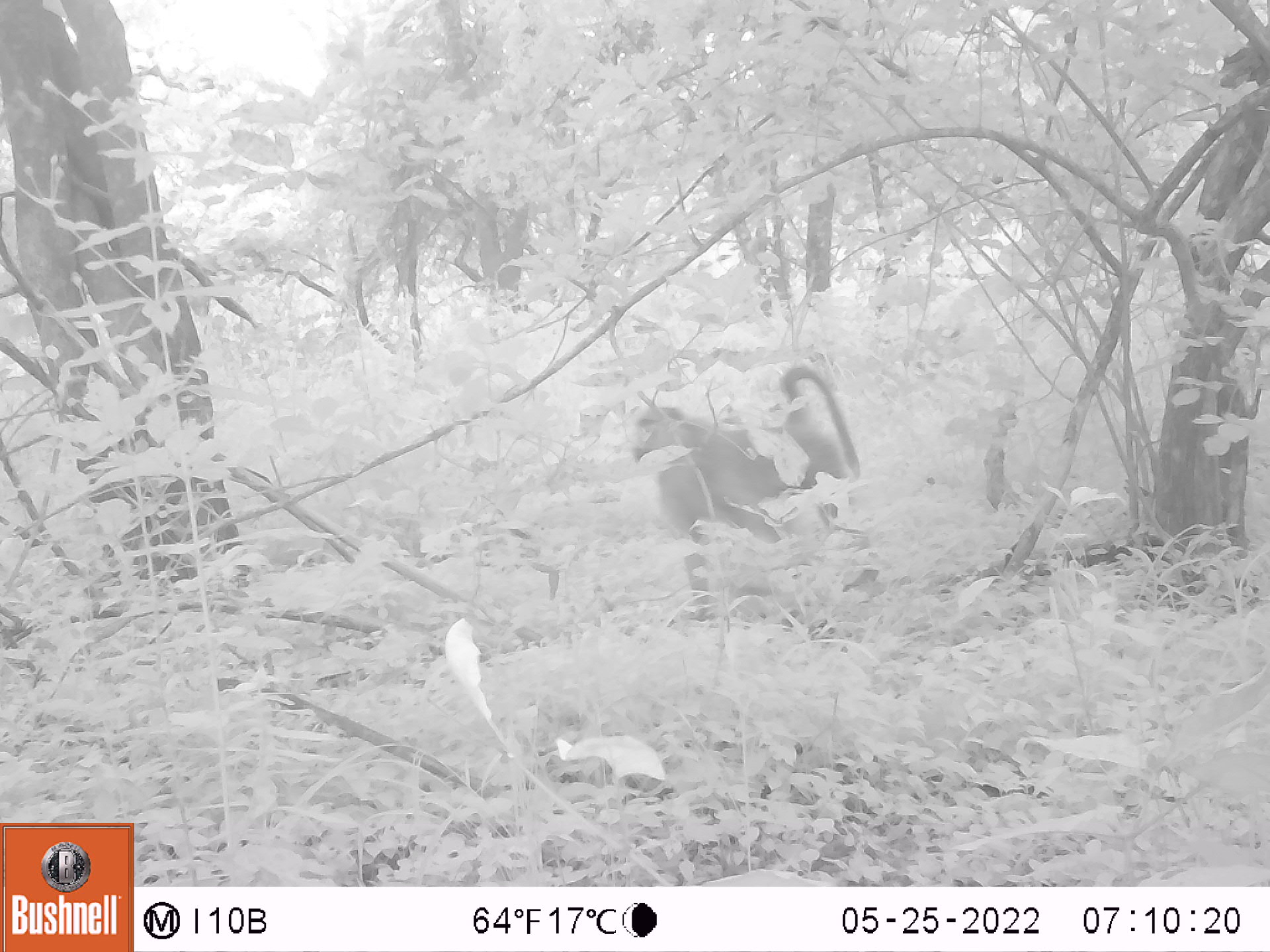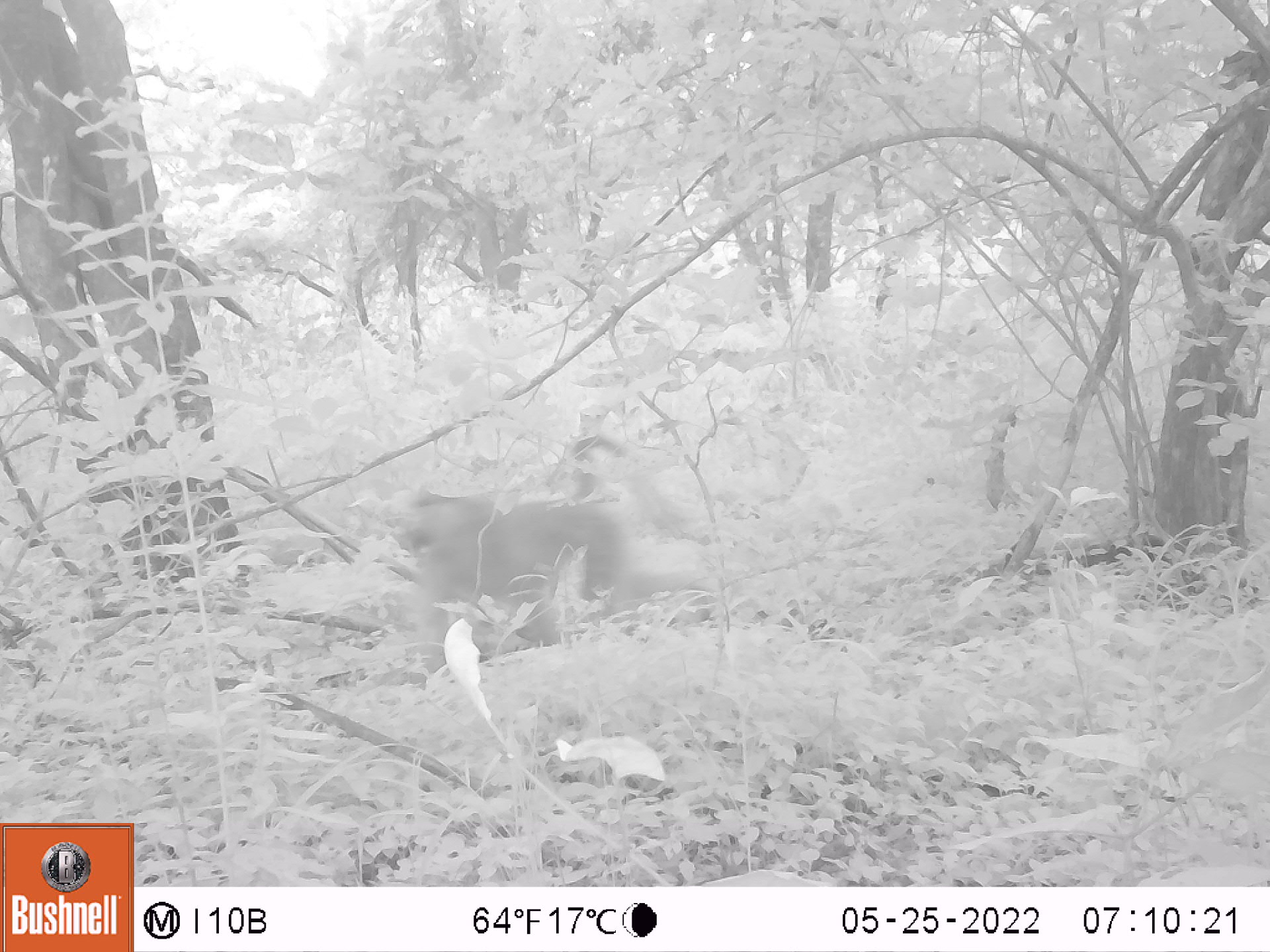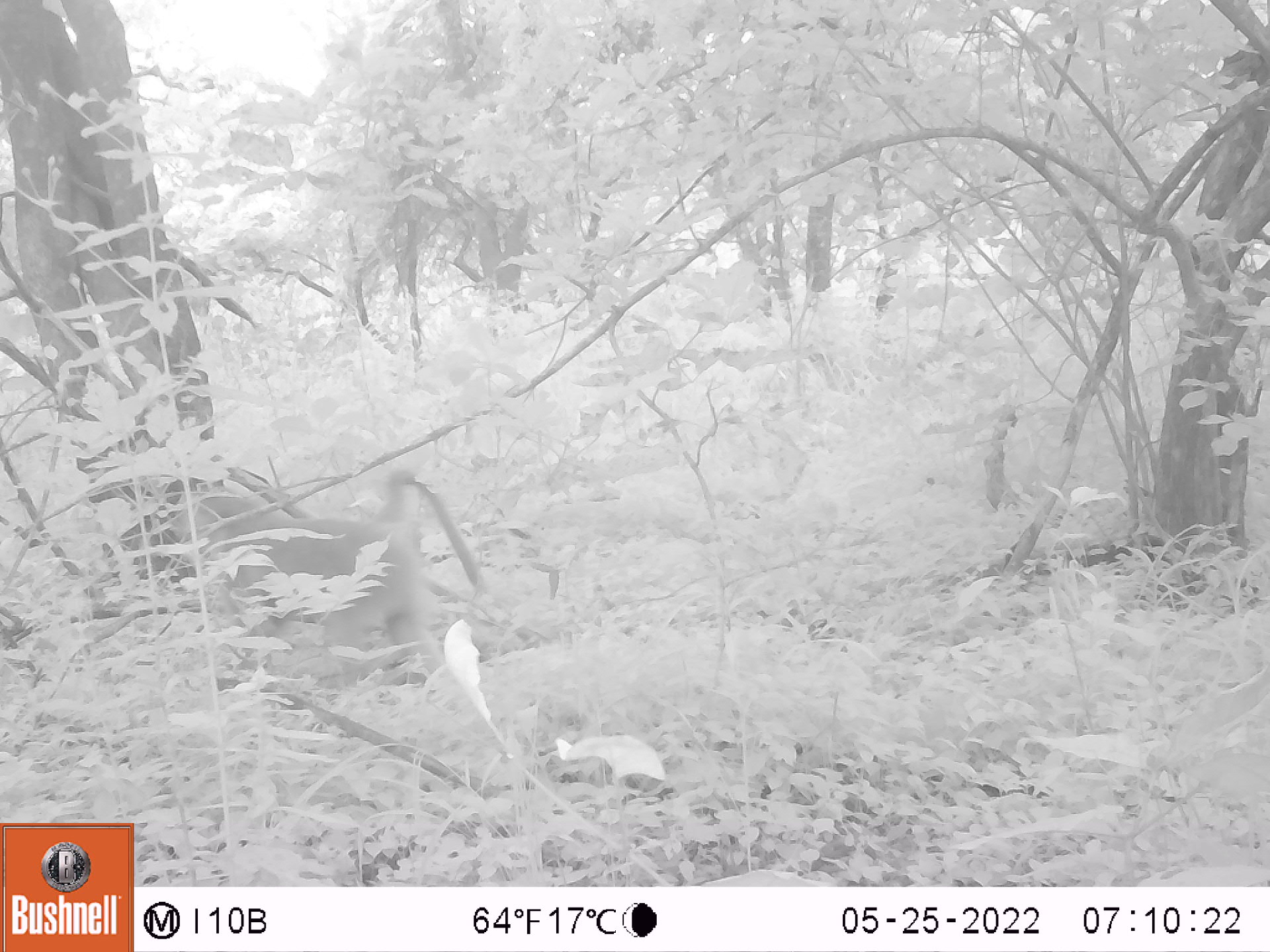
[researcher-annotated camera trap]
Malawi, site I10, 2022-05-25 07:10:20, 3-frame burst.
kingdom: Animalia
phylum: Chordata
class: Mammalia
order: Primates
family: Cercopithecidae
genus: Papio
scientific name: Papio cynocephalus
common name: yellow baboon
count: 1